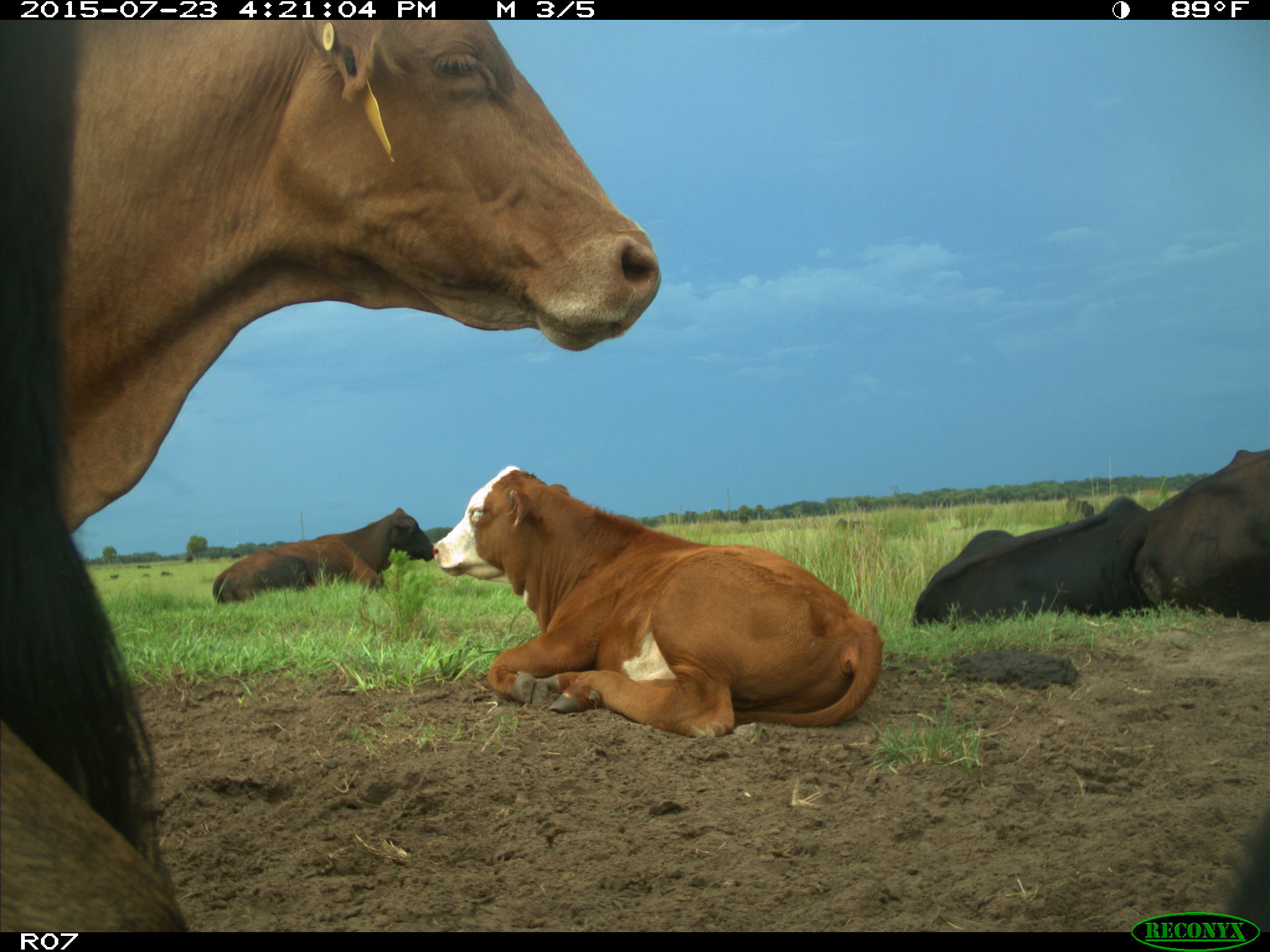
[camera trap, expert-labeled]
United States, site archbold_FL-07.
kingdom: Animalia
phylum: Chordata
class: Mammalia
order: Artiodactyla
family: Bovidae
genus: Bos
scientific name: Bos taurus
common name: domestic cow